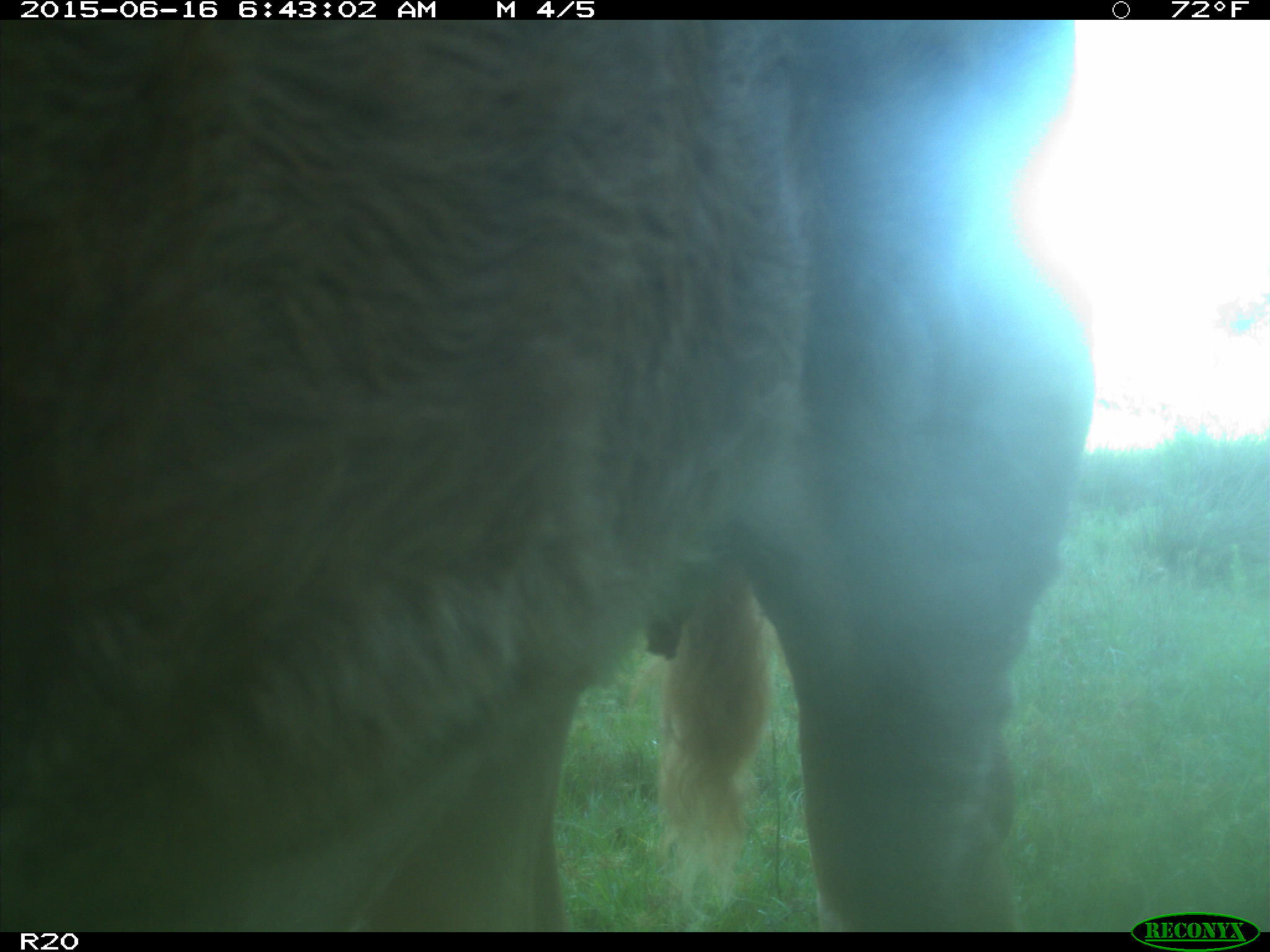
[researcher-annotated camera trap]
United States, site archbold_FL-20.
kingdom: Animalia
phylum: Chordata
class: Mammalia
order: Artiodactyla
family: Bovidae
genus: Bos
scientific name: Bos taurus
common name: domestic cow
Bos taurus (domestic cow).